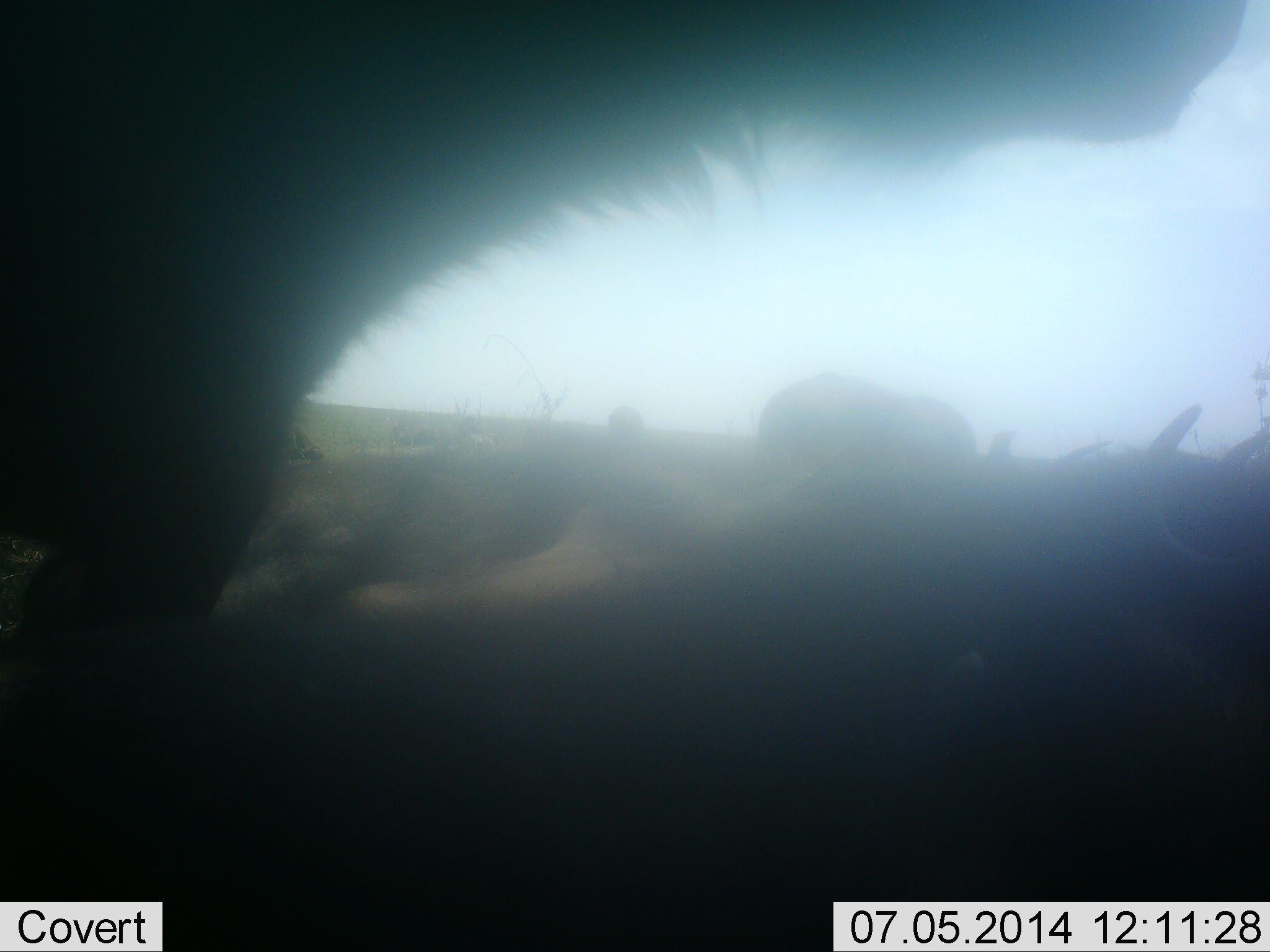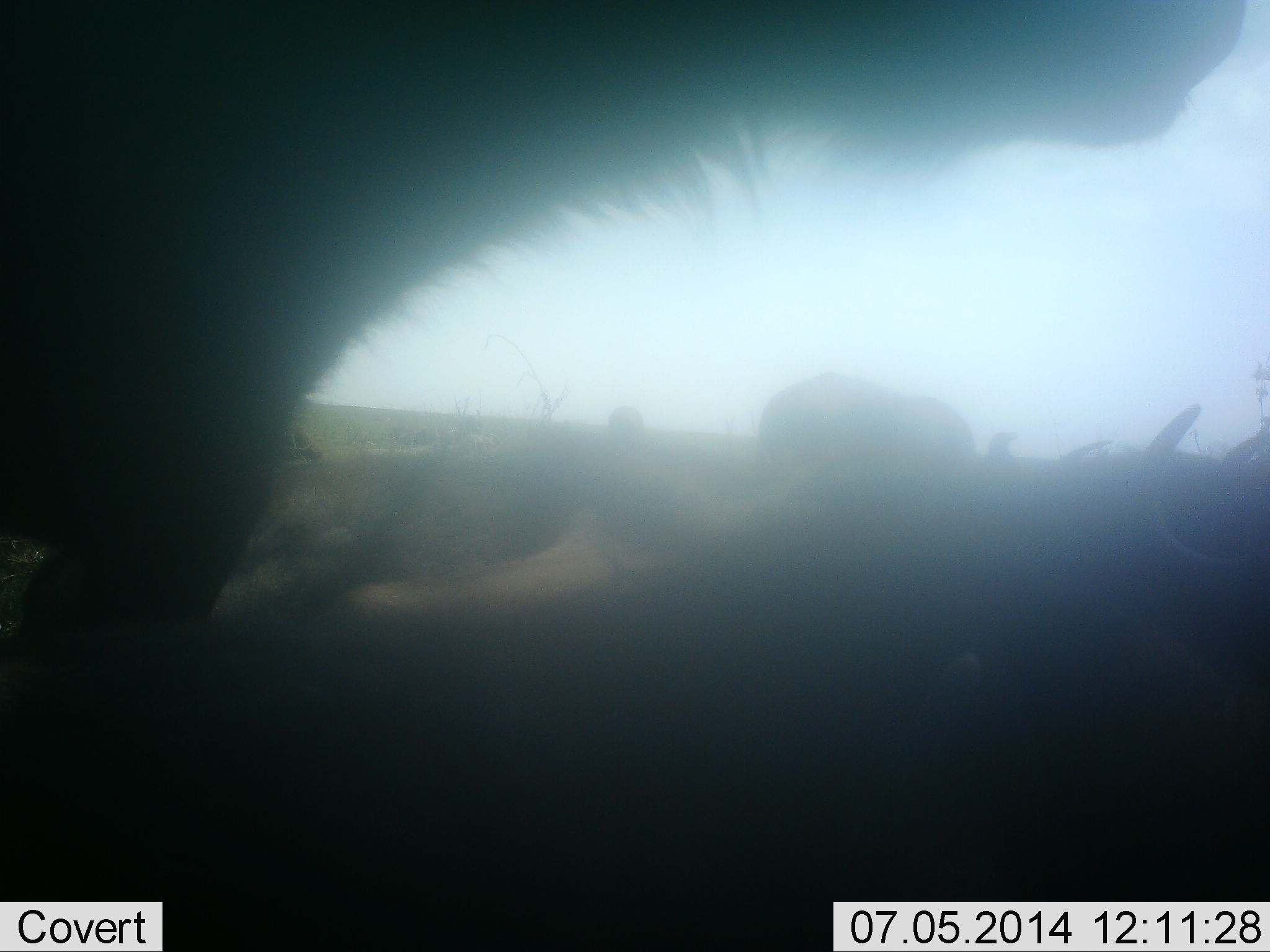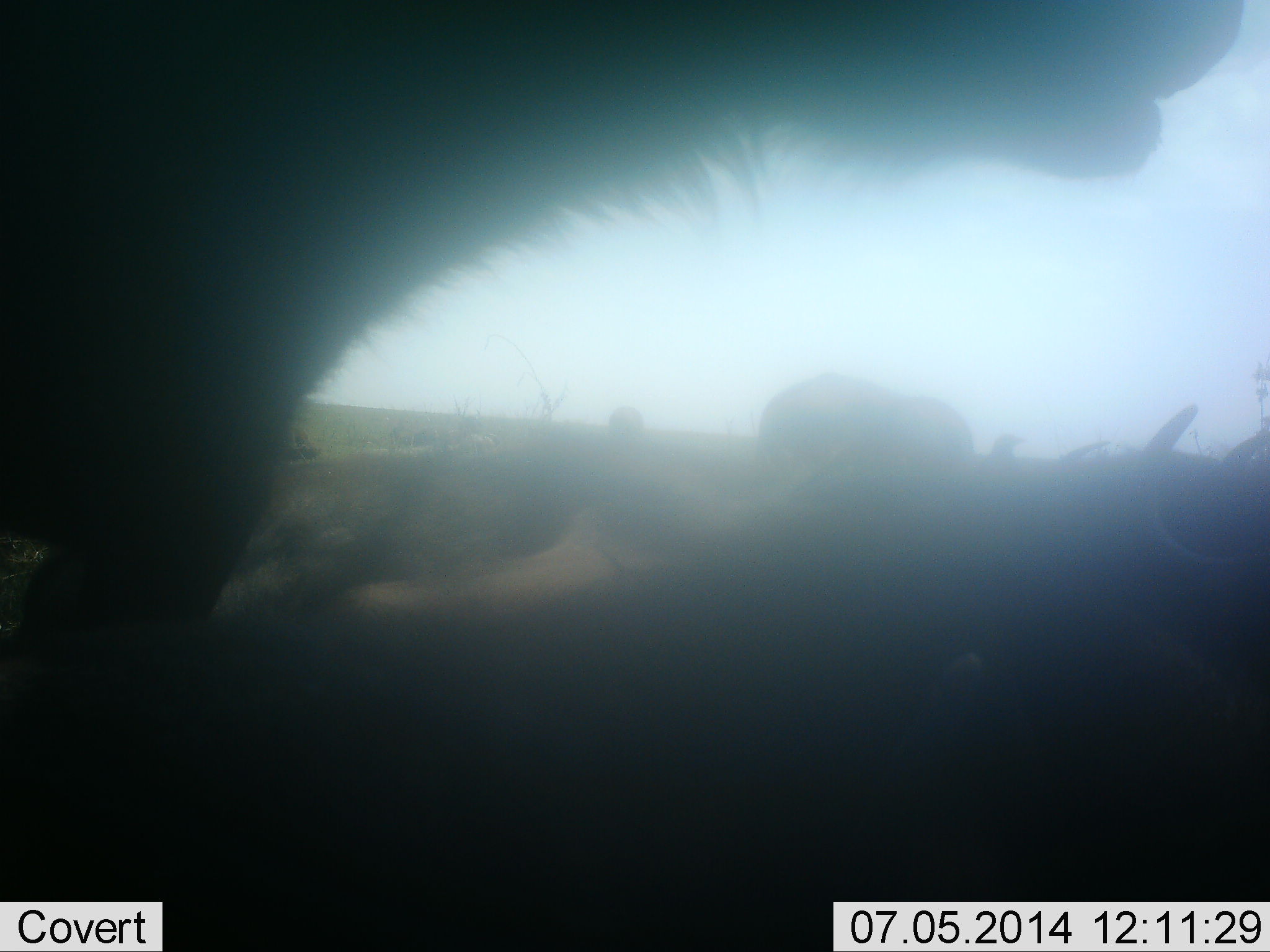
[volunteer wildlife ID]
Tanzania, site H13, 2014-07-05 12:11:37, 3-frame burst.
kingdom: Animalia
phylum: Chordata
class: Mammalia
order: Artiodactyla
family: Bovidae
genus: Connochaetes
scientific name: Connochaetes taurinus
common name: blue wildebeest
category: wildebeest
Wildebeest (blue wildebeest) (Connochaetes taurinus), count 5. Behavior (volunteer vote fractions): standing 70%, resting 70%, moving 10%, interacting 0%. Young present (vote fraction): 0%. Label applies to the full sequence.